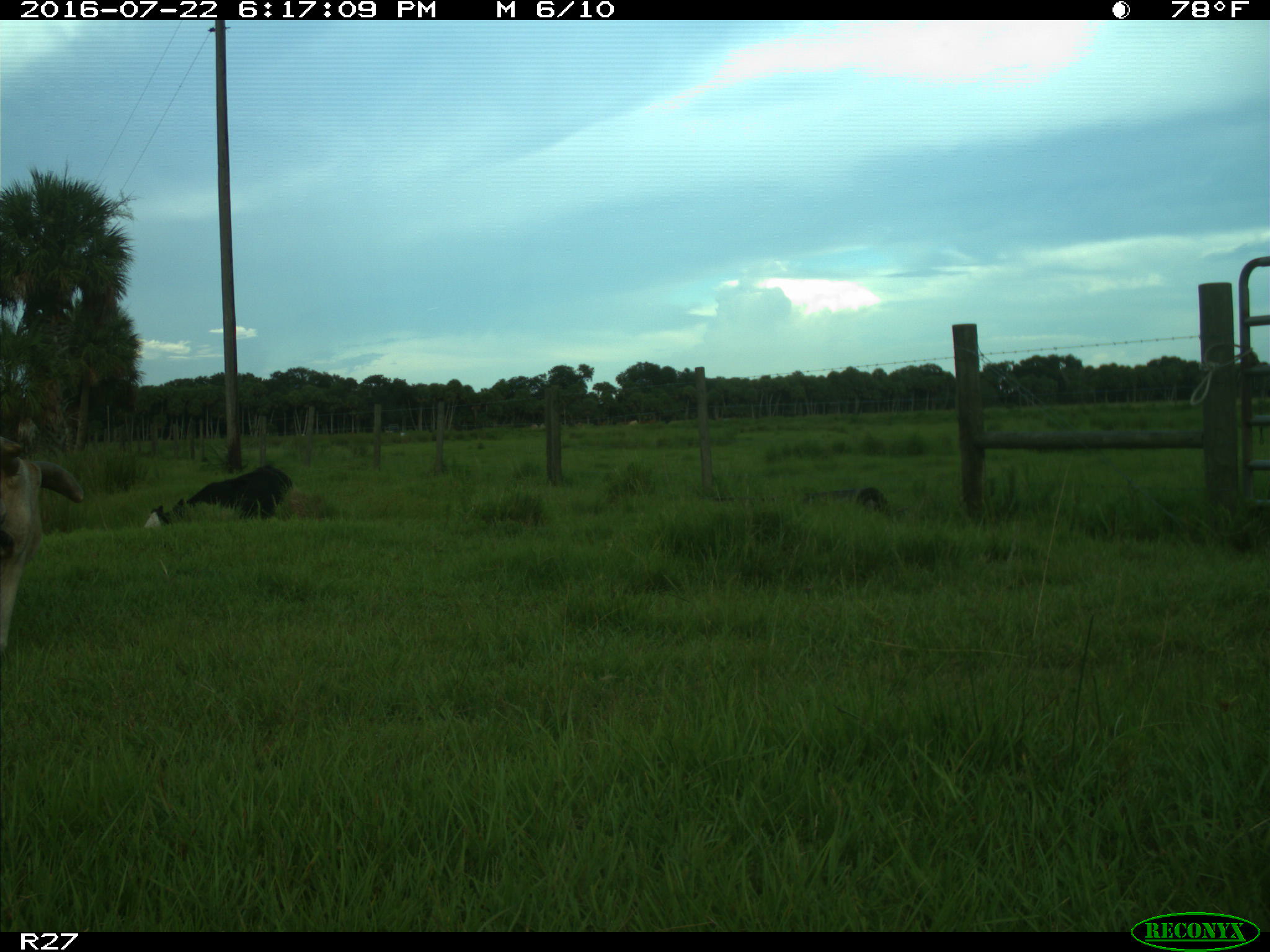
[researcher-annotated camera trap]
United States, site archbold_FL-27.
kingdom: Animalia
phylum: Chordata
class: Mammalia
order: Artiodactyla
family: Bovidae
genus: Bos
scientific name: Bos taurus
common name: domestic cow